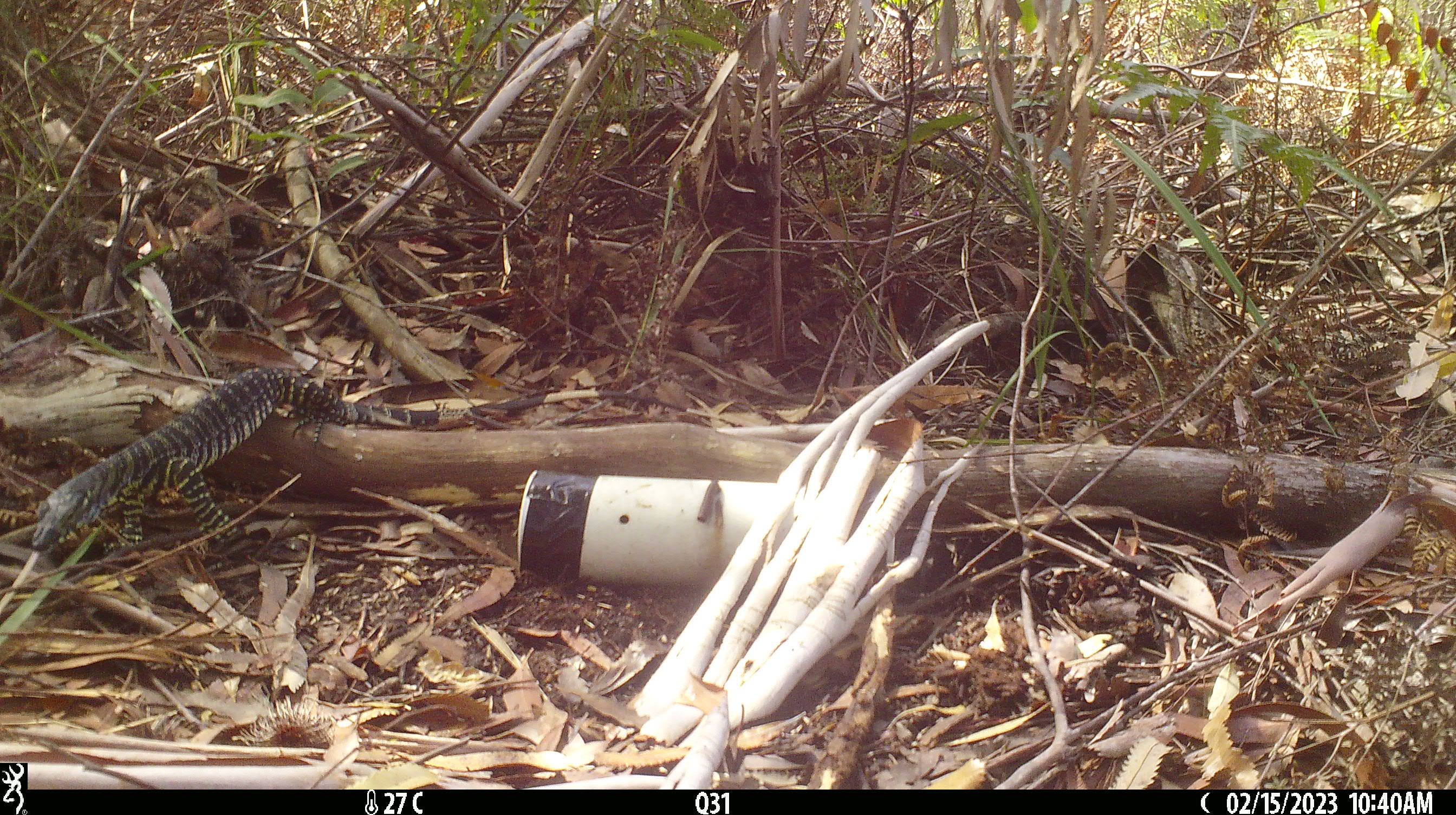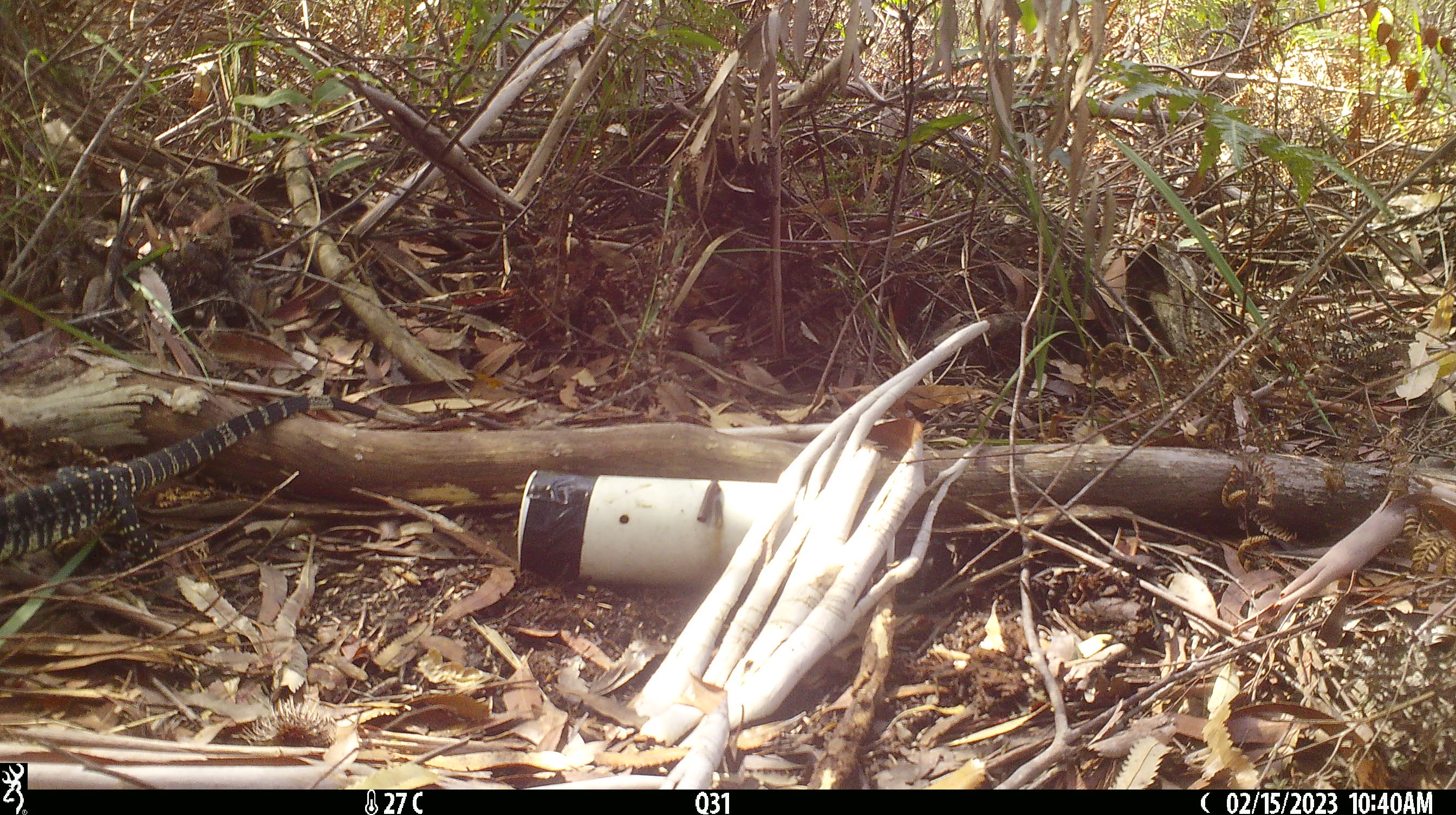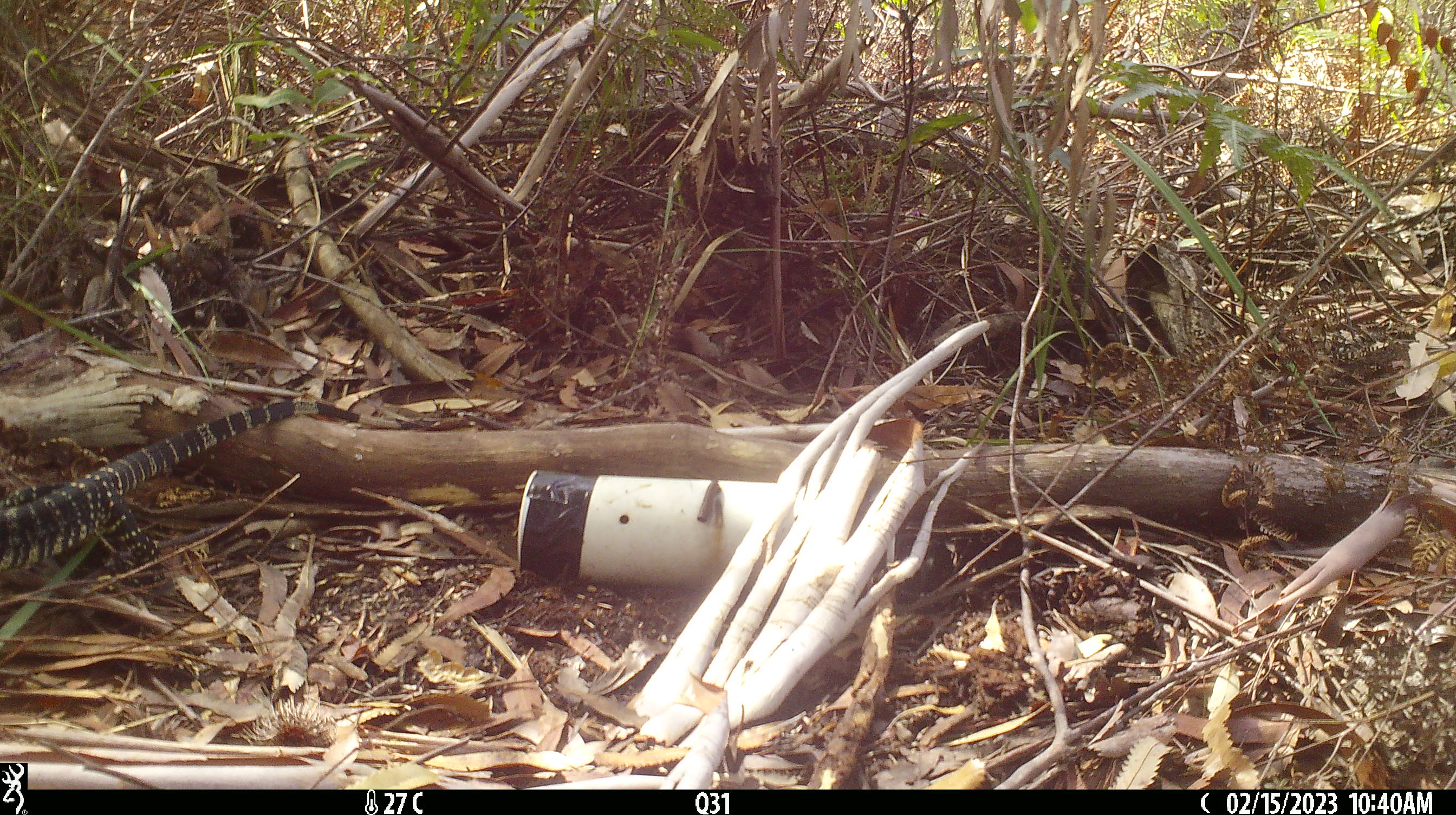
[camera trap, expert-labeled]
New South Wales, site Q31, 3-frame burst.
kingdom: Animalia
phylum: Chordata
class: Reptilia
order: Squamata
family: Varanidae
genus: Varanus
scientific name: Varanus varius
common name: lace monitor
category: goanna